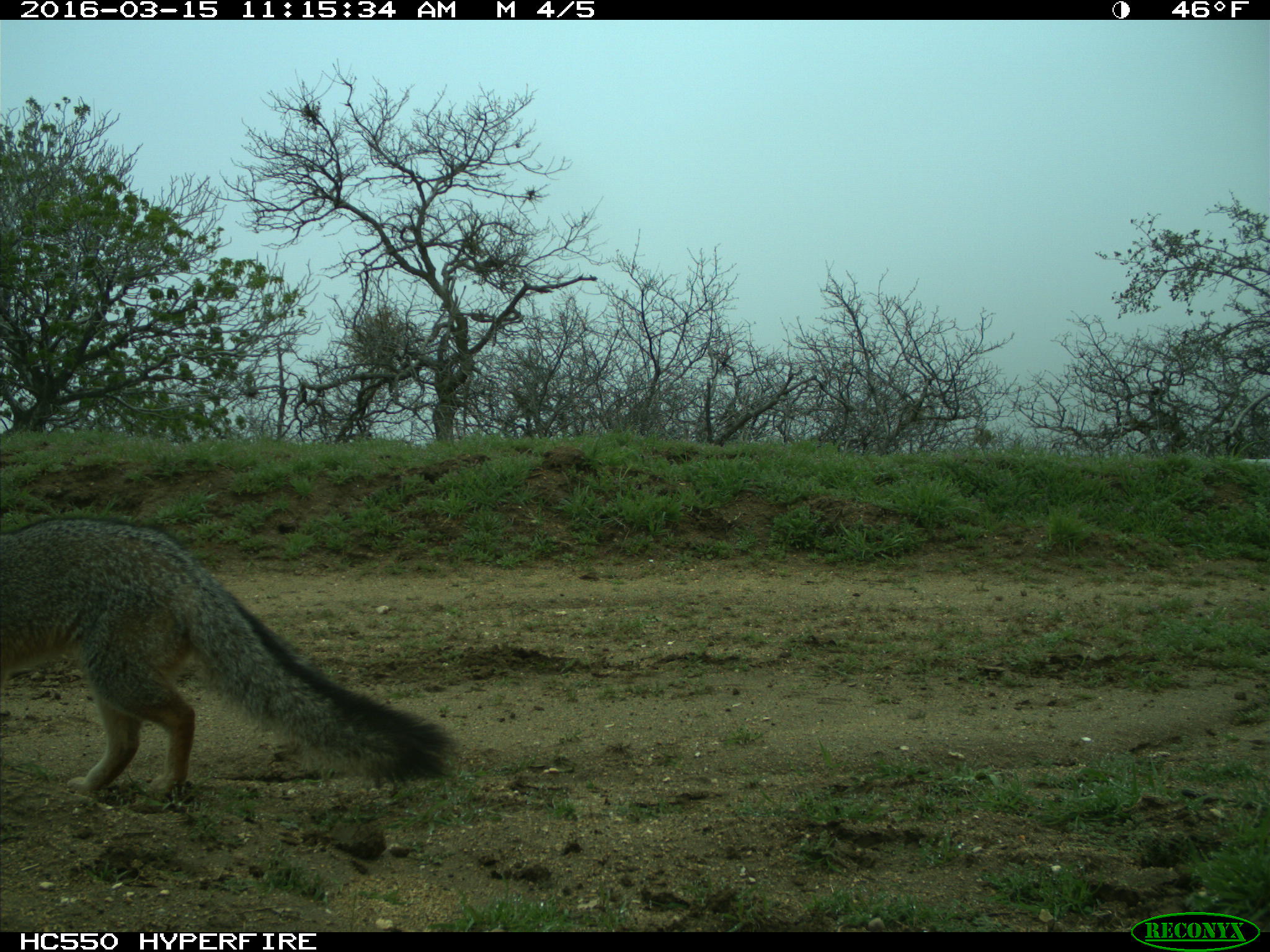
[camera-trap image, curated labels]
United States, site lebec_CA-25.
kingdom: Animalia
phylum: Chordata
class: Mammalia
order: Carnivora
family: Canidae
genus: Urocyon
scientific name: Urocyon cinereoargenteus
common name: gray fox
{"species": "Urocyon cinereoargenteus (gray fox)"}